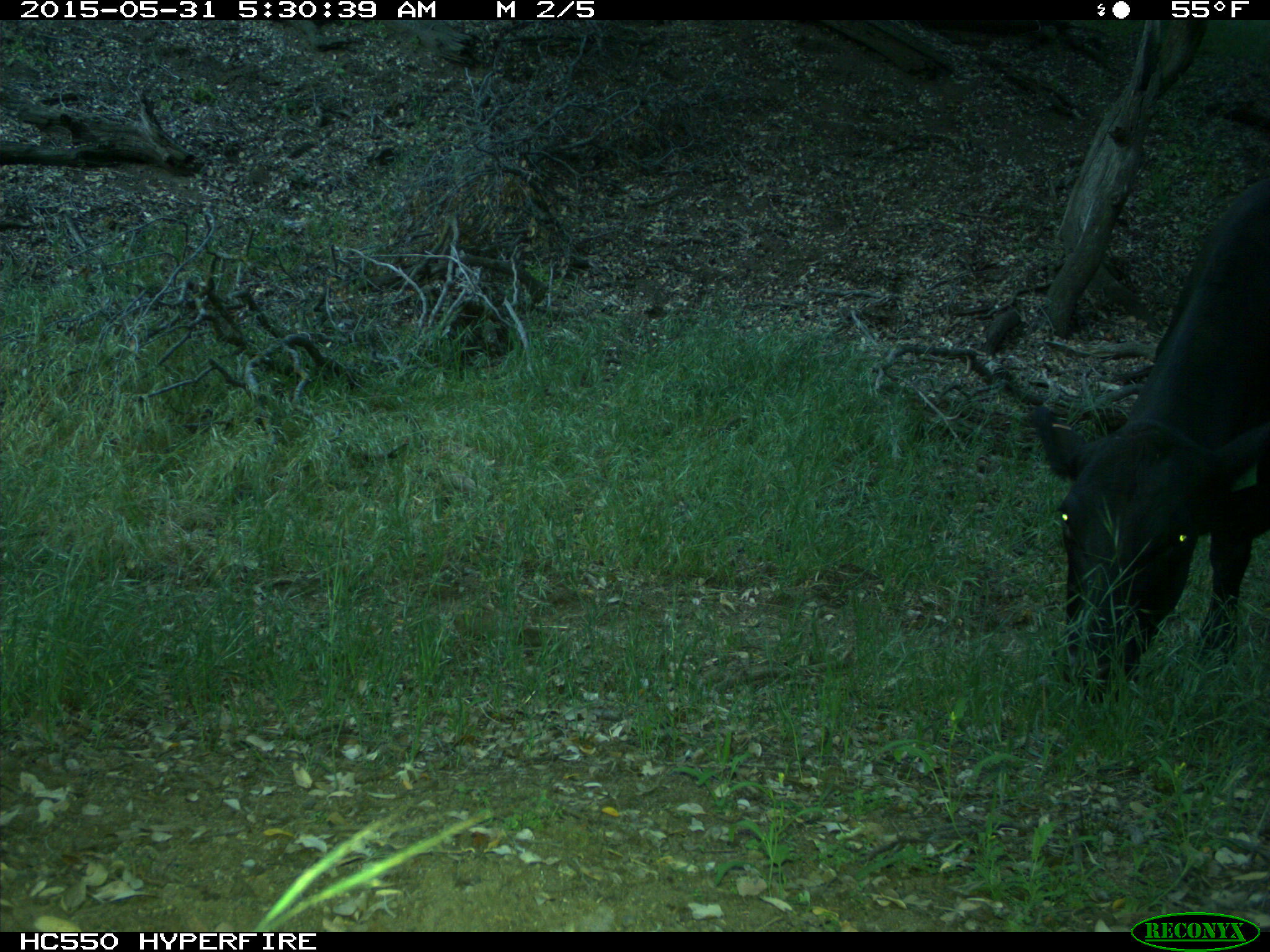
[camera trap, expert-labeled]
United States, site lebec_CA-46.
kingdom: Animalia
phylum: Chordata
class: Mammalia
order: Artiodactyla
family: Bovidae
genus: Bos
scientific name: Bos taurus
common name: domestic cow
Bos taurus (domestic cow).